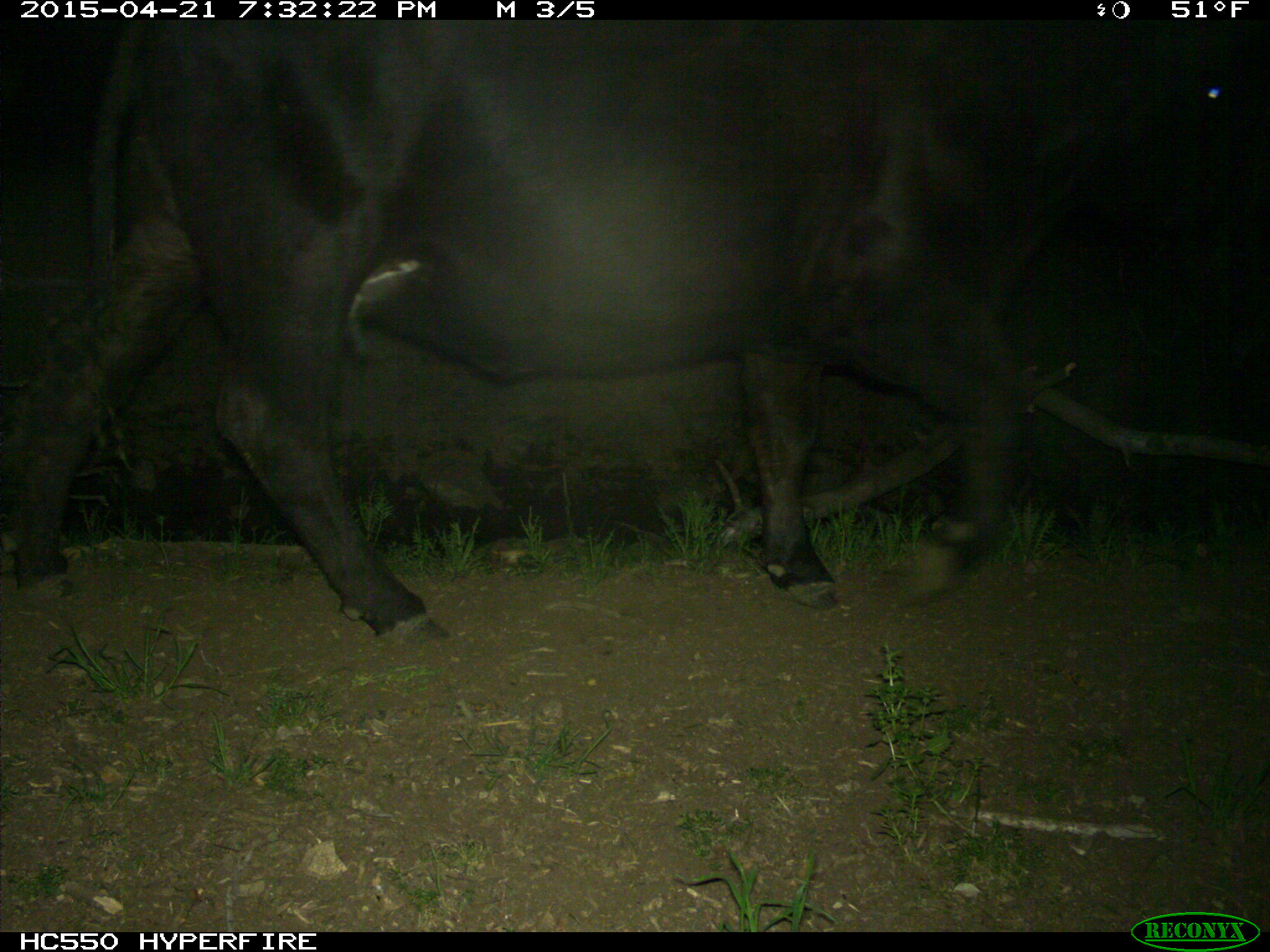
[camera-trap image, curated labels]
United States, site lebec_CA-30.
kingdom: Animalia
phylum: Chordata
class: Mammalia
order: Artiodactyla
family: Bovidae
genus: Bos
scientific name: Bos taurus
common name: domestic cow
Bos taurus (domestic cow).